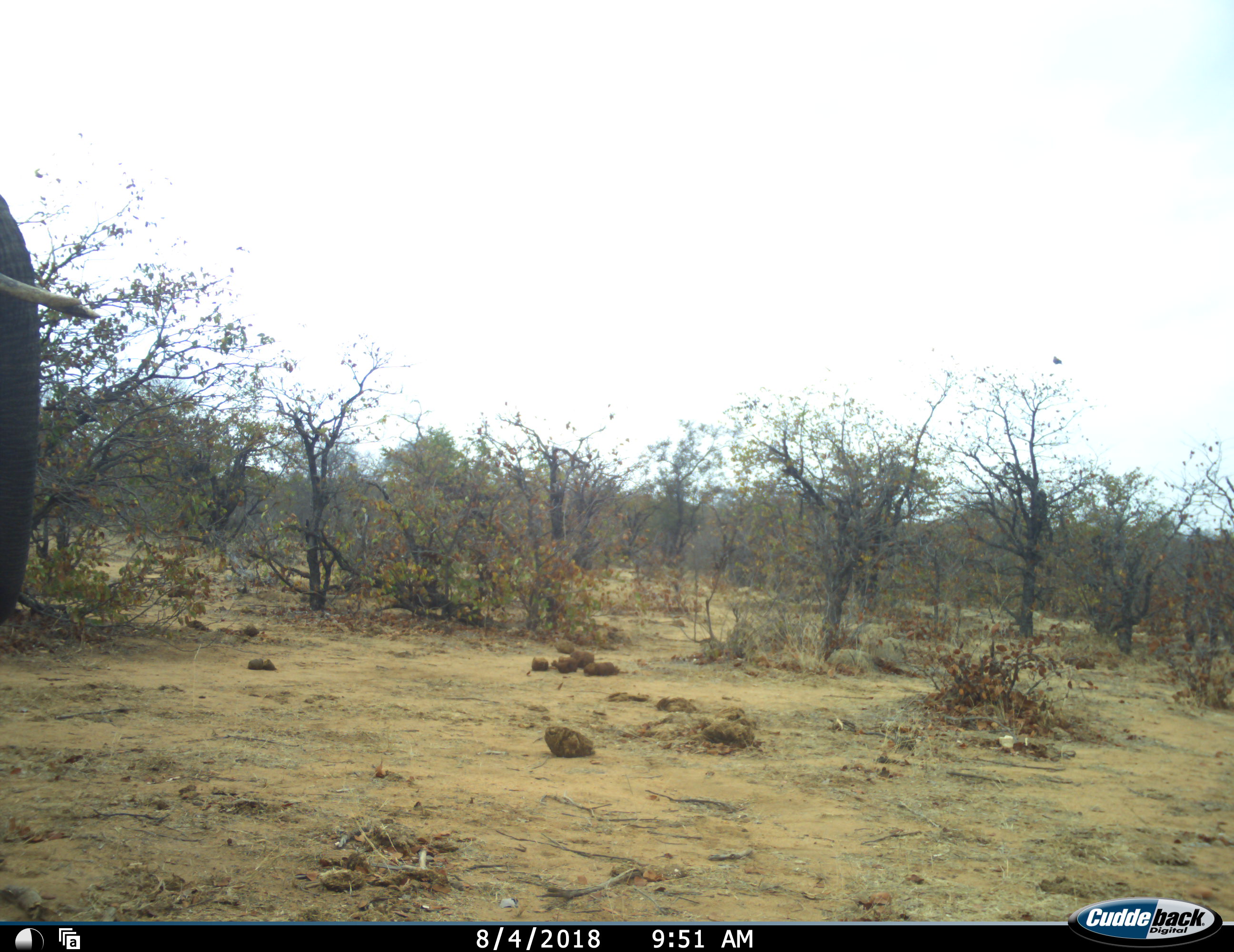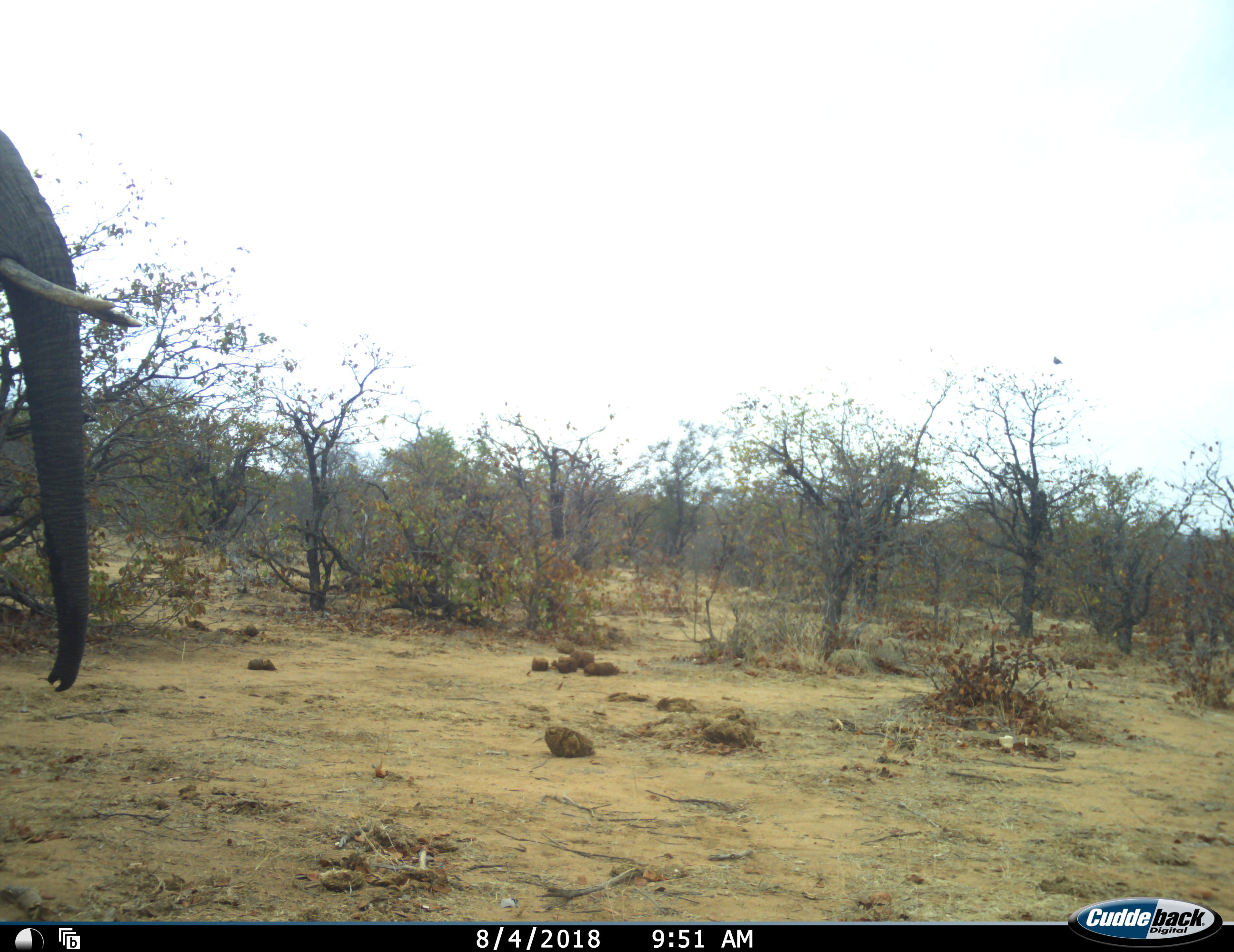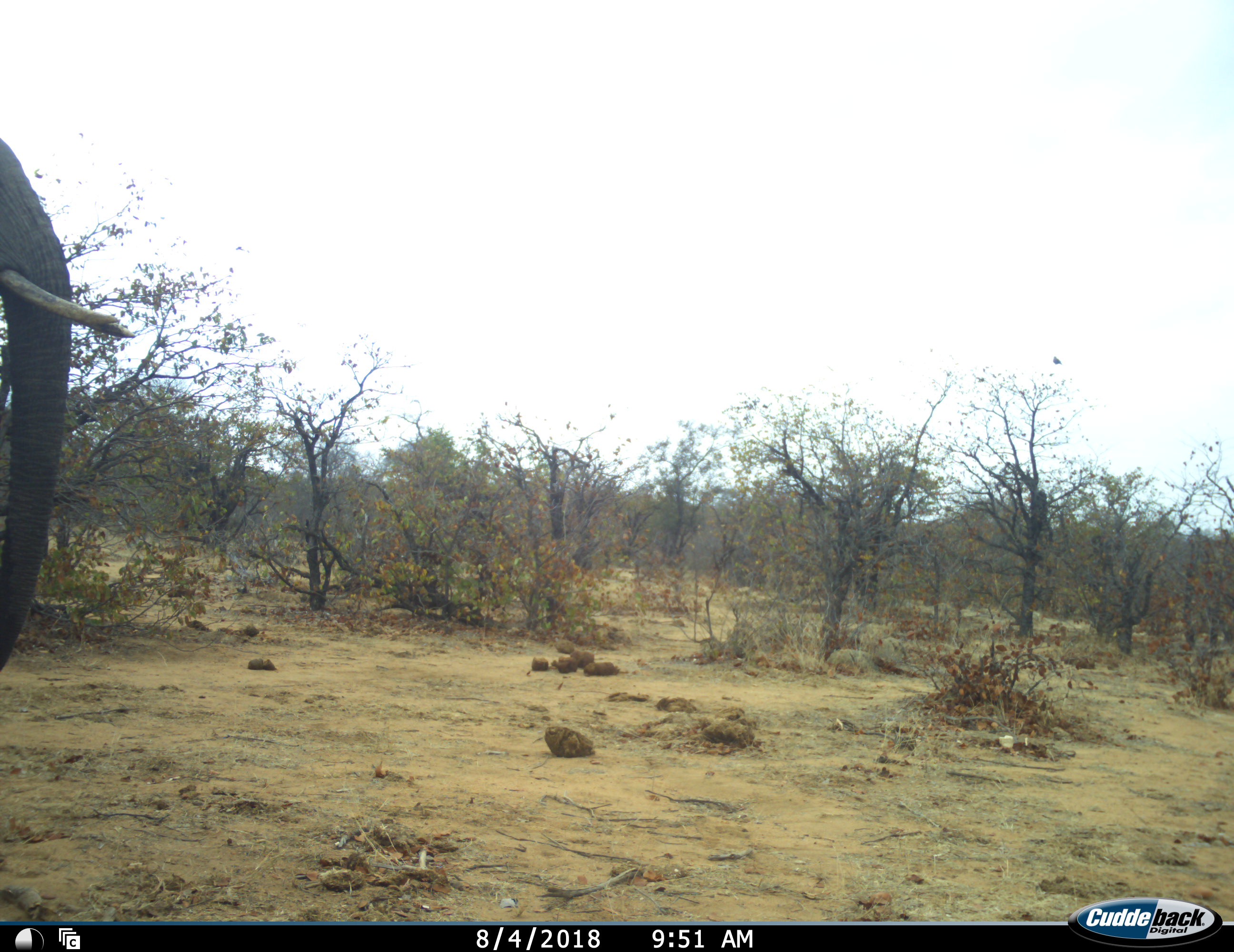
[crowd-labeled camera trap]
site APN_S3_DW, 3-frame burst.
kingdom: Animalia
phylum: Chordata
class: Mammalia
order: Proboscidea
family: Elephantidae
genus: Loxodonta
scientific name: Loxodonta africana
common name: african bush elephant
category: elephant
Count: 1.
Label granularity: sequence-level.